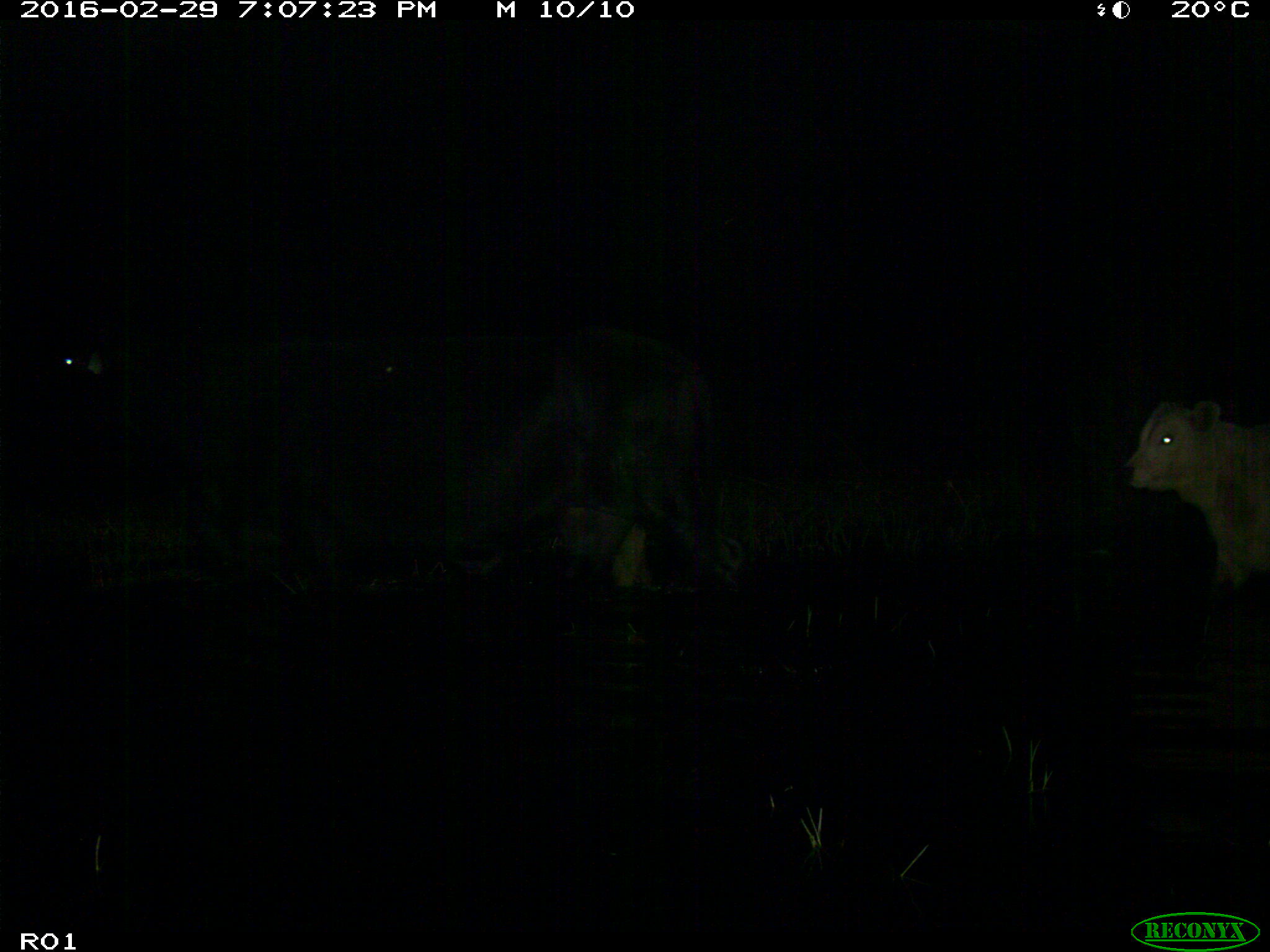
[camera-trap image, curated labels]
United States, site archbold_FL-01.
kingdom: Animalia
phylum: Chordata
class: Mammalia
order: Artiodactyla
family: Bovidae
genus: Bos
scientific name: Bos taurus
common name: domestic cow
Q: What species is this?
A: Bos taurus (domestic cow).